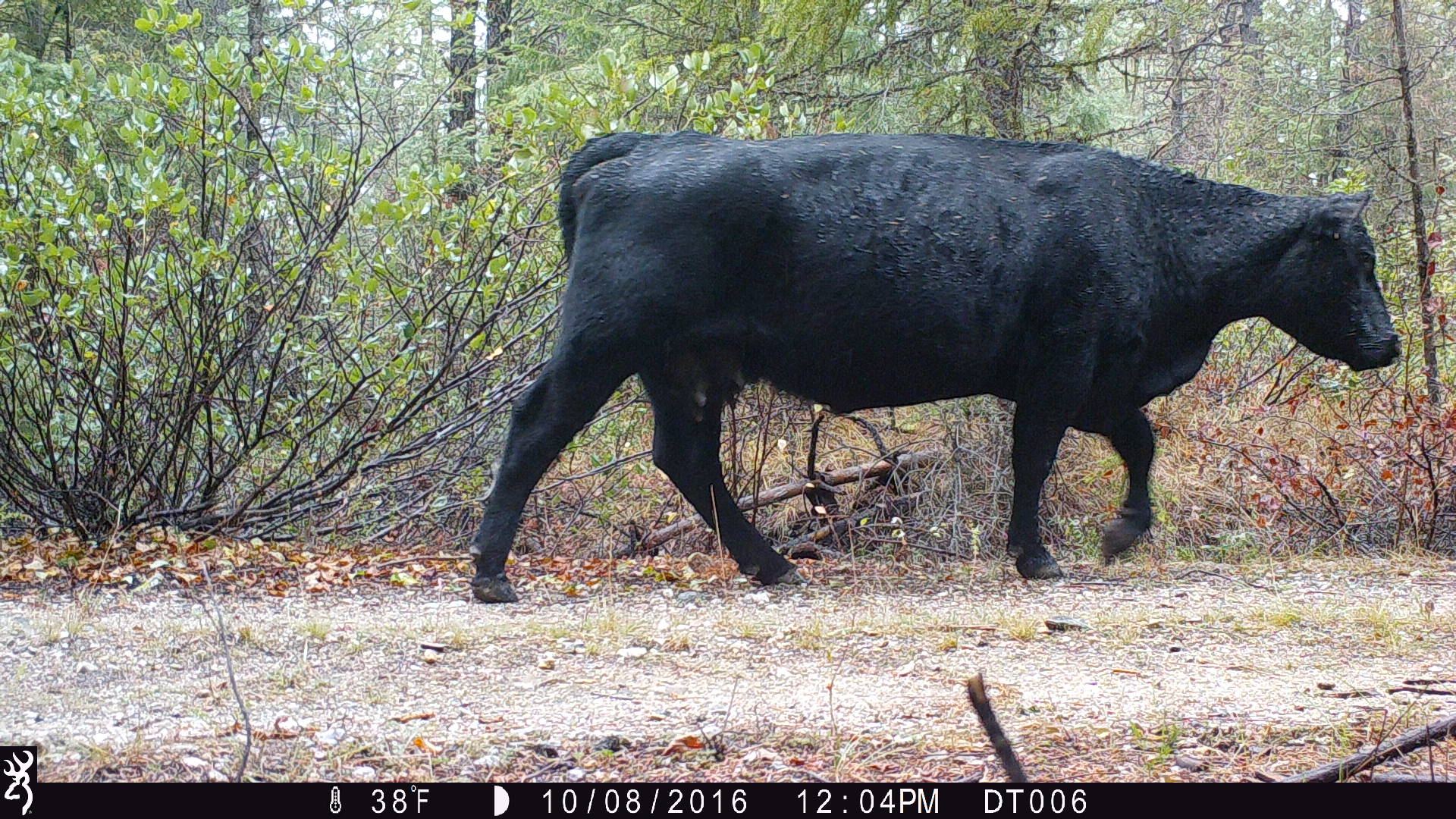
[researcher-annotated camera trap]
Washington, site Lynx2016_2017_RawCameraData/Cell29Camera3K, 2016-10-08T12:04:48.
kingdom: Animalia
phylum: Chordata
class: Mammalia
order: Artiodactyla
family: Bovidae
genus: Bos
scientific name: Bos taurus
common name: domestic cattle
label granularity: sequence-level